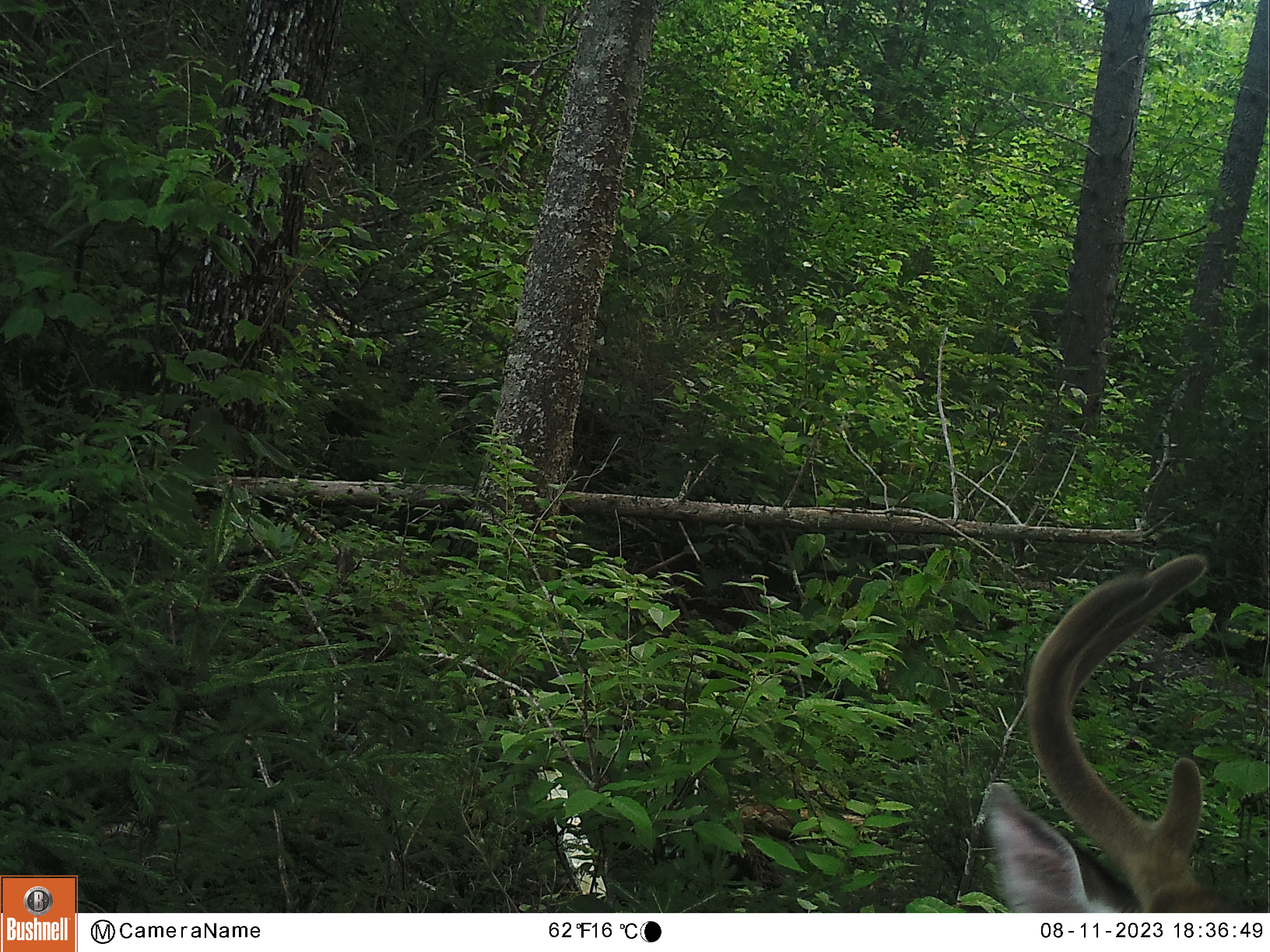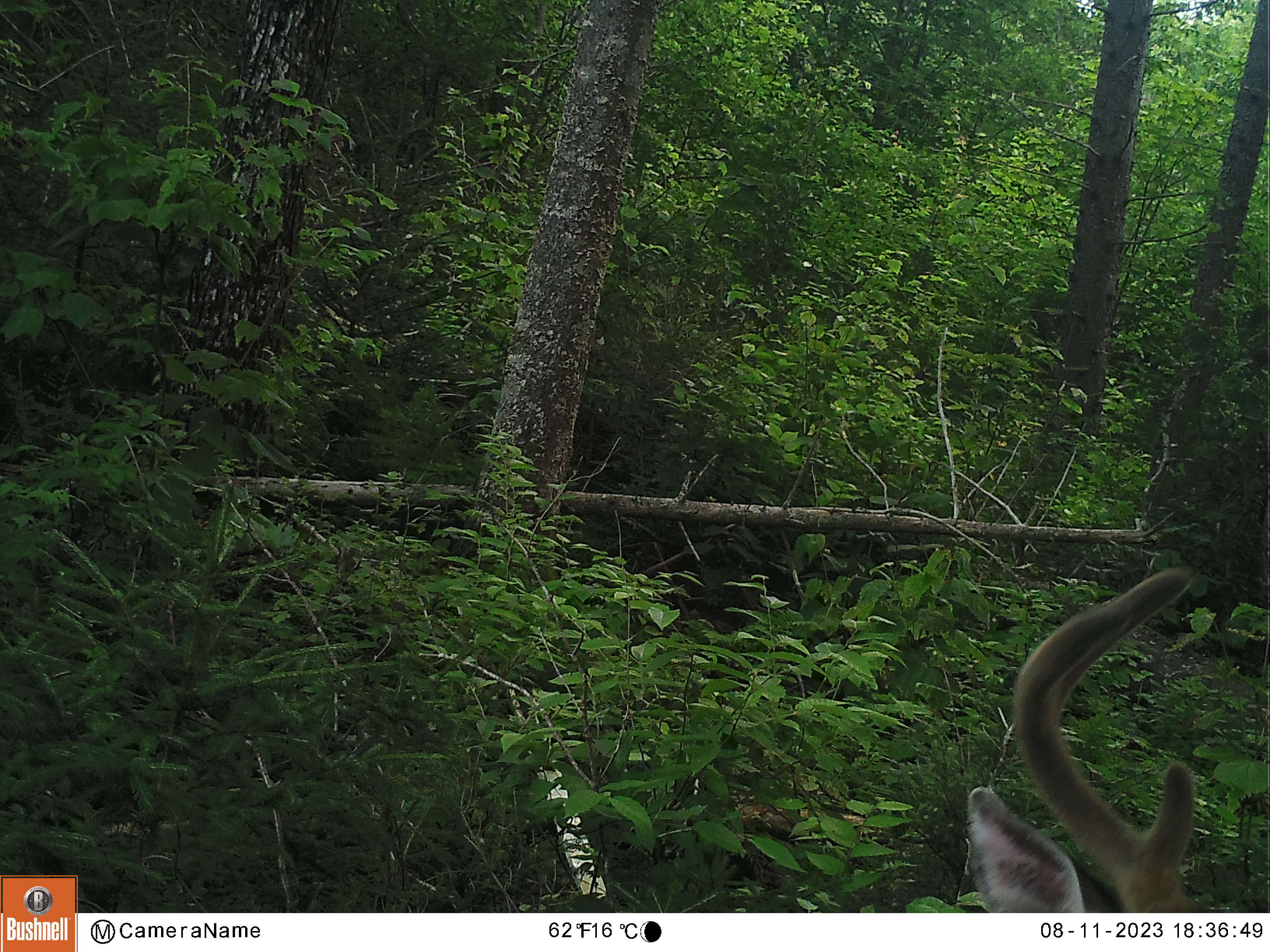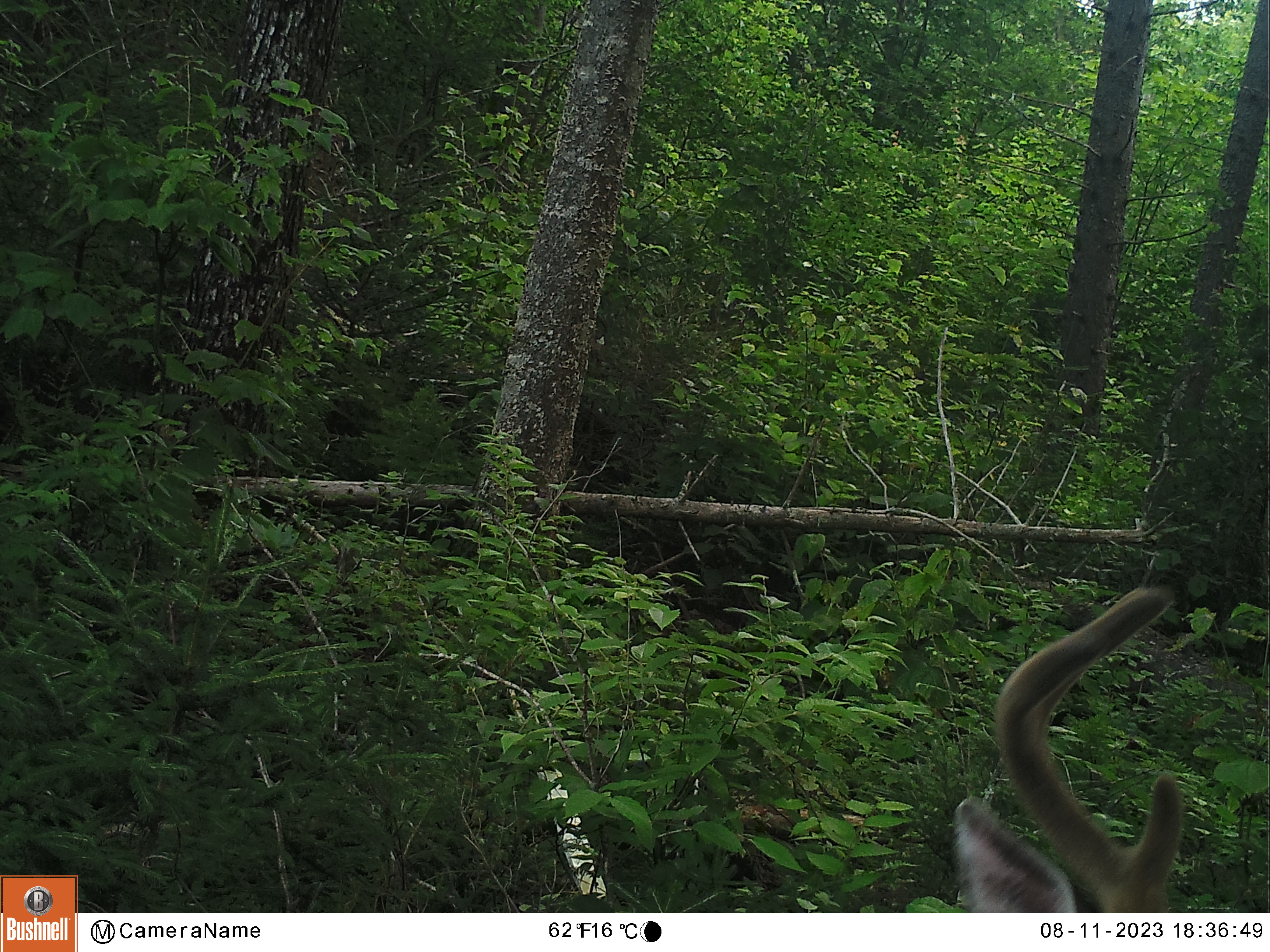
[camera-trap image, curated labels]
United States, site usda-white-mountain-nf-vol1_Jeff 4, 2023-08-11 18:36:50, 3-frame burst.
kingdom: Animalia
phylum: Chordata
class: Mammalia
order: Artiodactyla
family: Cervidae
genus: Odocoileus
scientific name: Odocoileus virginianus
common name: white-tailed deer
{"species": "white-tailed deer (Odocoileus virginianus)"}